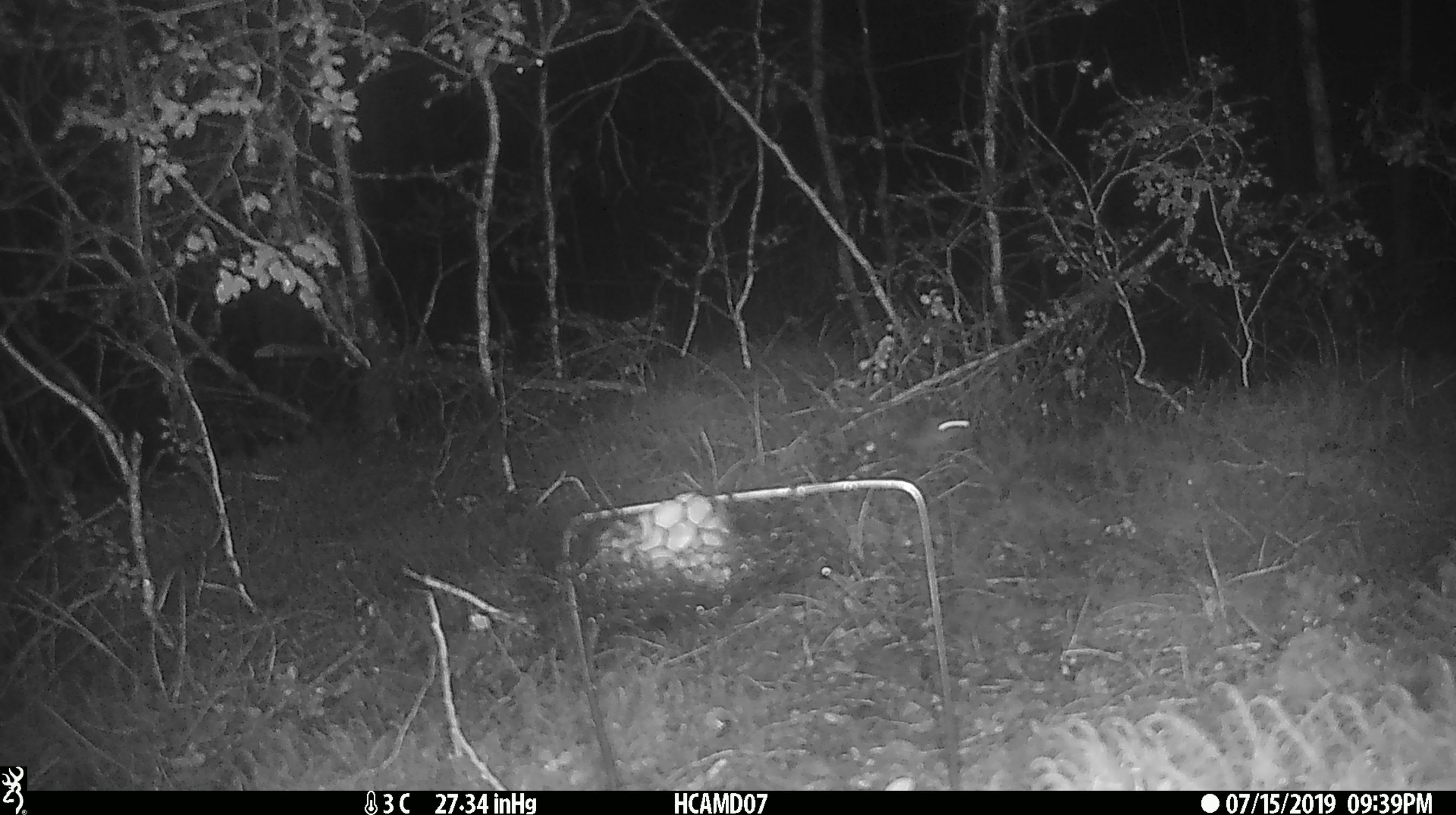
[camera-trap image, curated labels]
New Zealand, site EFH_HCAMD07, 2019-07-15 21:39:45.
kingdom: Animalia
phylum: Chordata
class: Mammalia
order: Rodentia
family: Muridae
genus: Mus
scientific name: Mus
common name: mouse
Mouse (Mus).